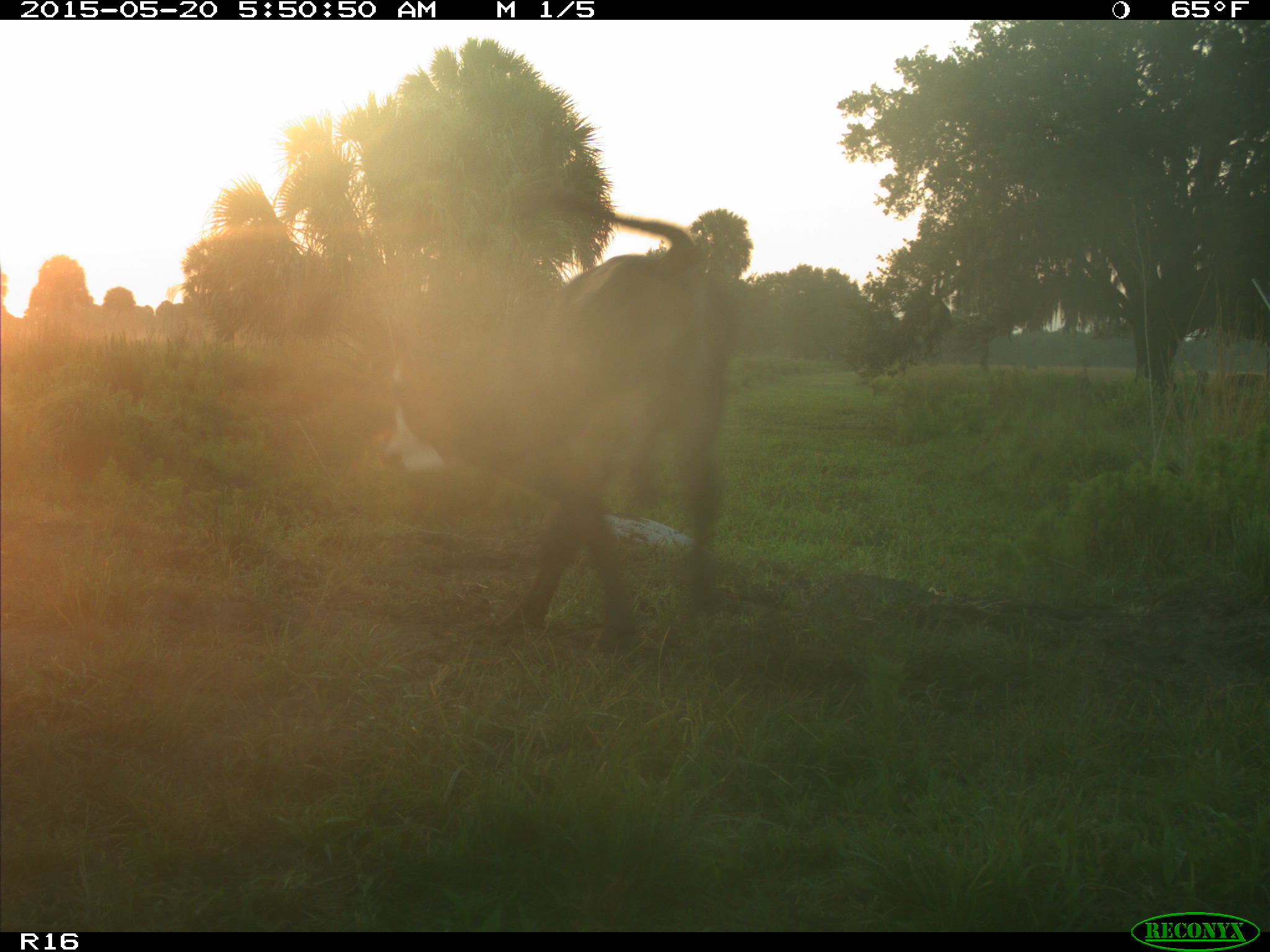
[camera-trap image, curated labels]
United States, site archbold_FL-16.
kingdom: Animalia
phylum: Chordata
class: Mammalia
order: Artiodactyla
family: Bovidae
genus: Bos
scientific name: Bos taurus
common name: domestic cow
Bos taurus (domestic cow).